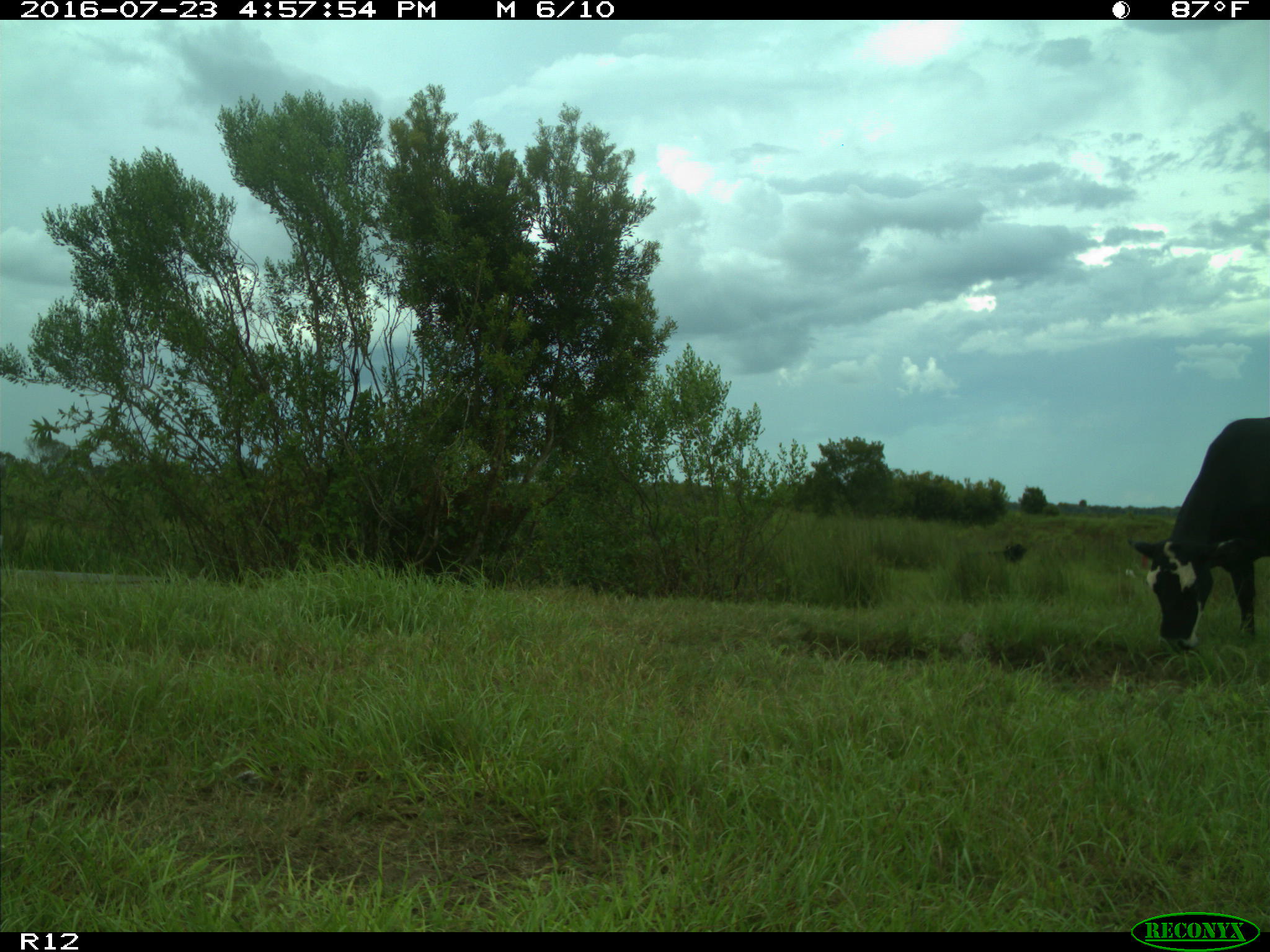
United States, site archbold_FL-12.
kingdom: Animalia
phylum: Chordata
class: Mammalia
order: Artiodactyla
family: Bovidae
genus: Bos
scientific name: Bos taurus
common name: domestic cow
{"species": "Bos taurus (domestic cow)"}